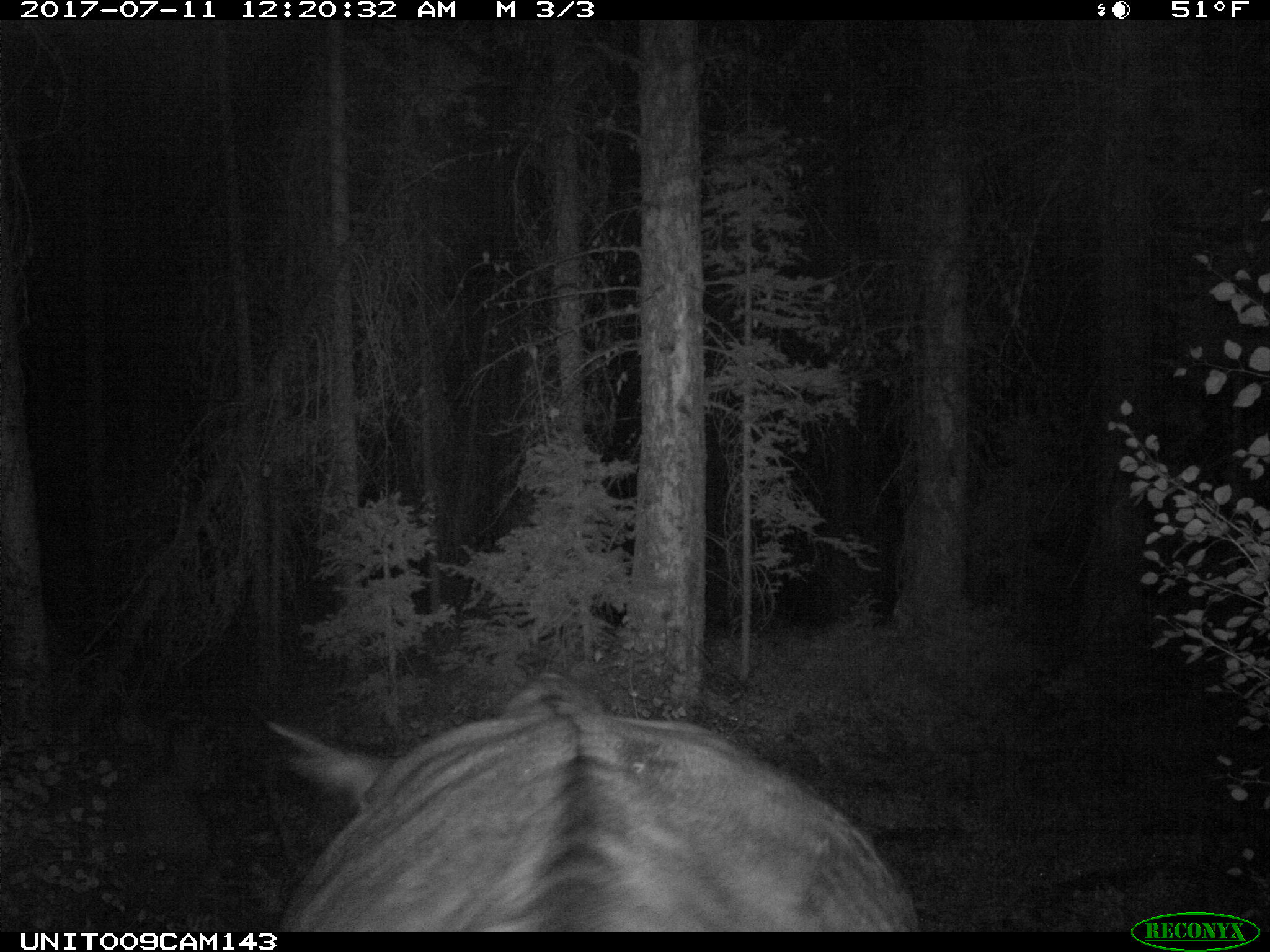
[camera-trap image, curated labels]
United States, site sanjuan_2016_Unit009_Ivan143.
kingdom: Animalia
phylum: Chordata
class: Mammalia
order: Artiodactyla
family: Bovidae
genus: Bos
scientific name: Bos taurus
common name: domestic cow